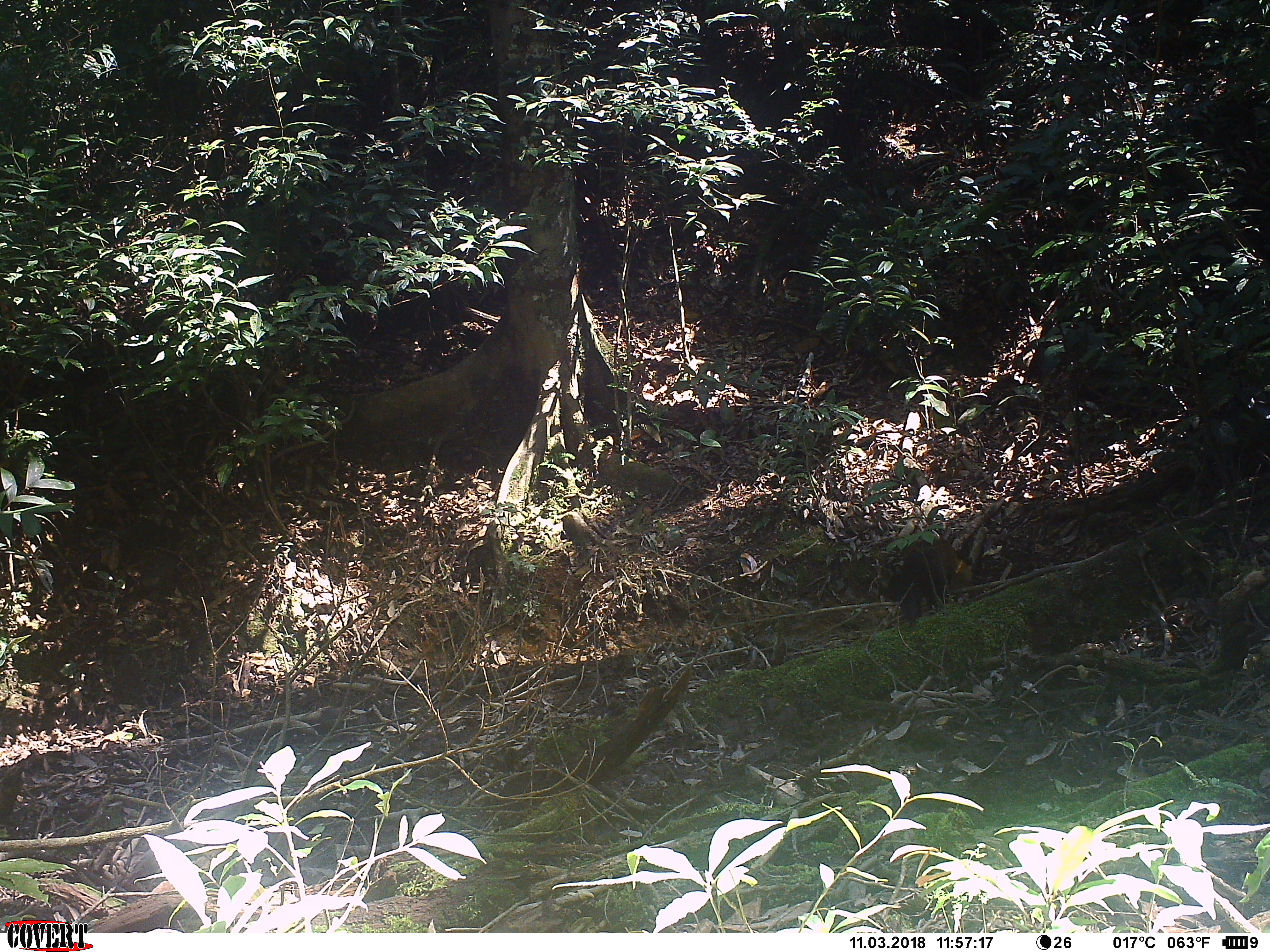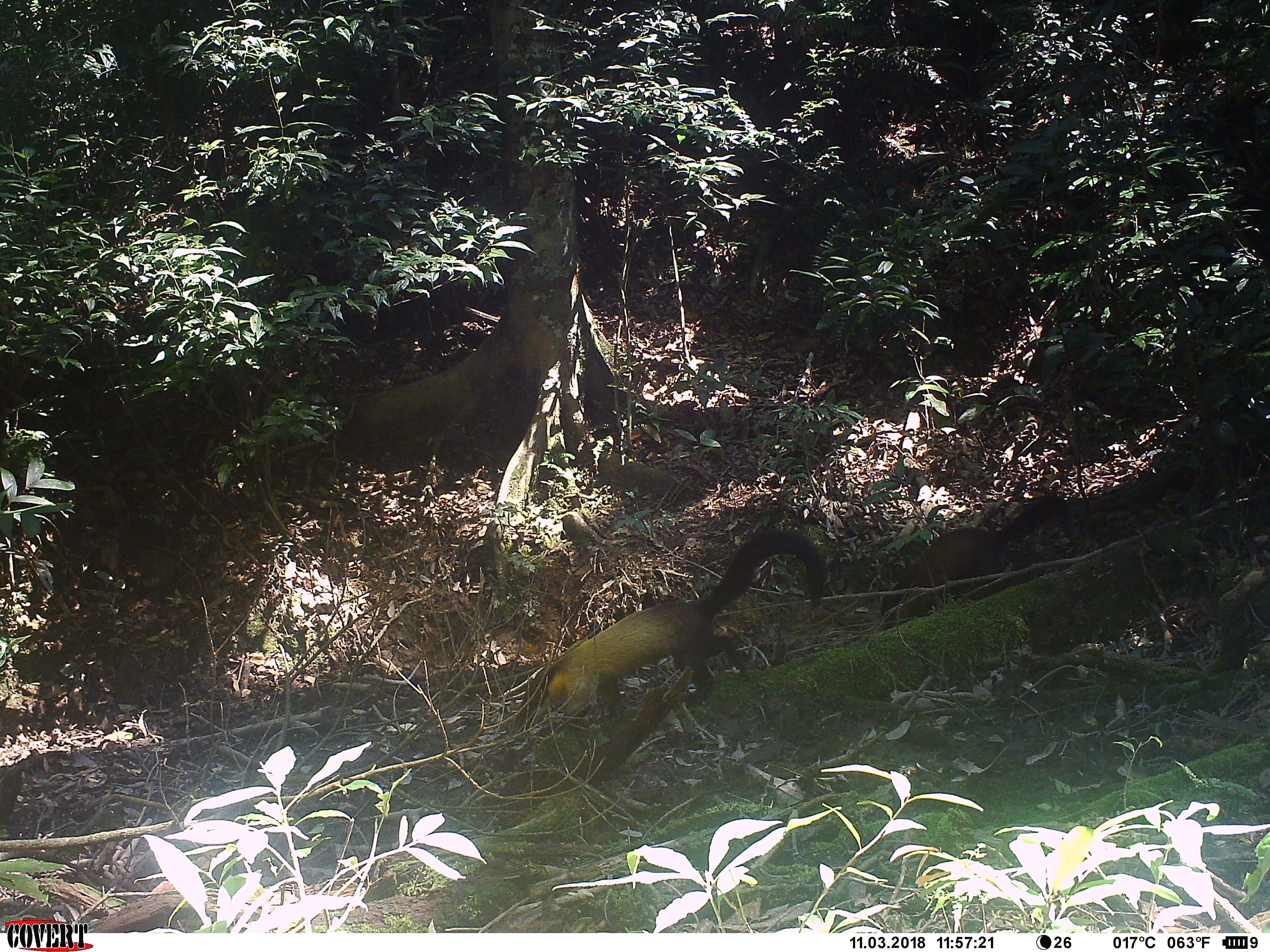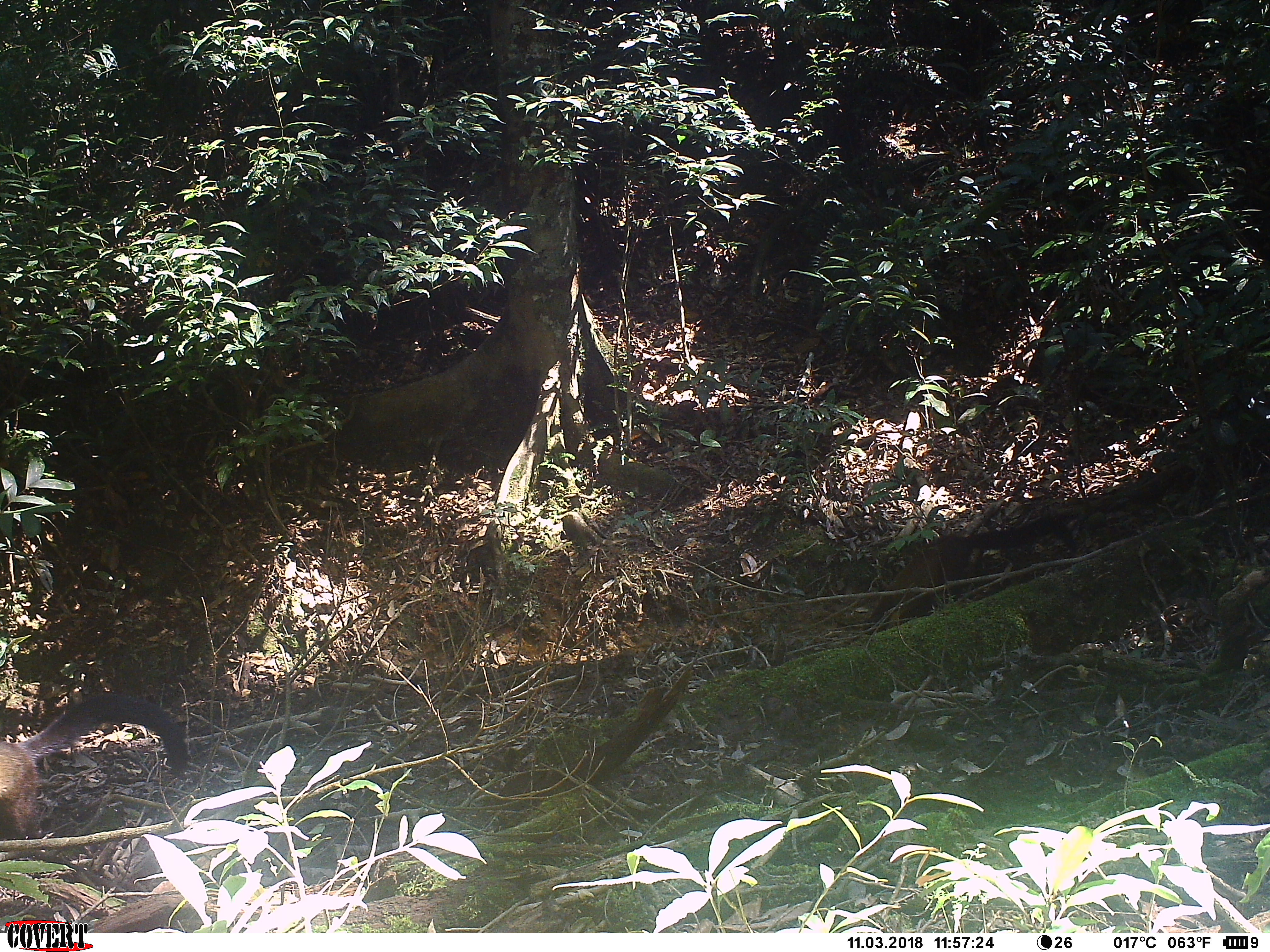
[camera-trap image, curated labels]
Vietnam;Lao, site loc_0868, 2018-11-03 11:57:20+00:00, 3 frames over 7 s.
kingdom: Animalia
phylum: Chordata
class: Mammalia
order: Carnivora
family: Mustelidae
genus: Martes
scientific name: Martes flavigula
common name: yellow-throated marten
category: yellow throated marten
Yellow throated marten (yellow-throated marten) (Martes flavigula). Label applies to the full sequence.